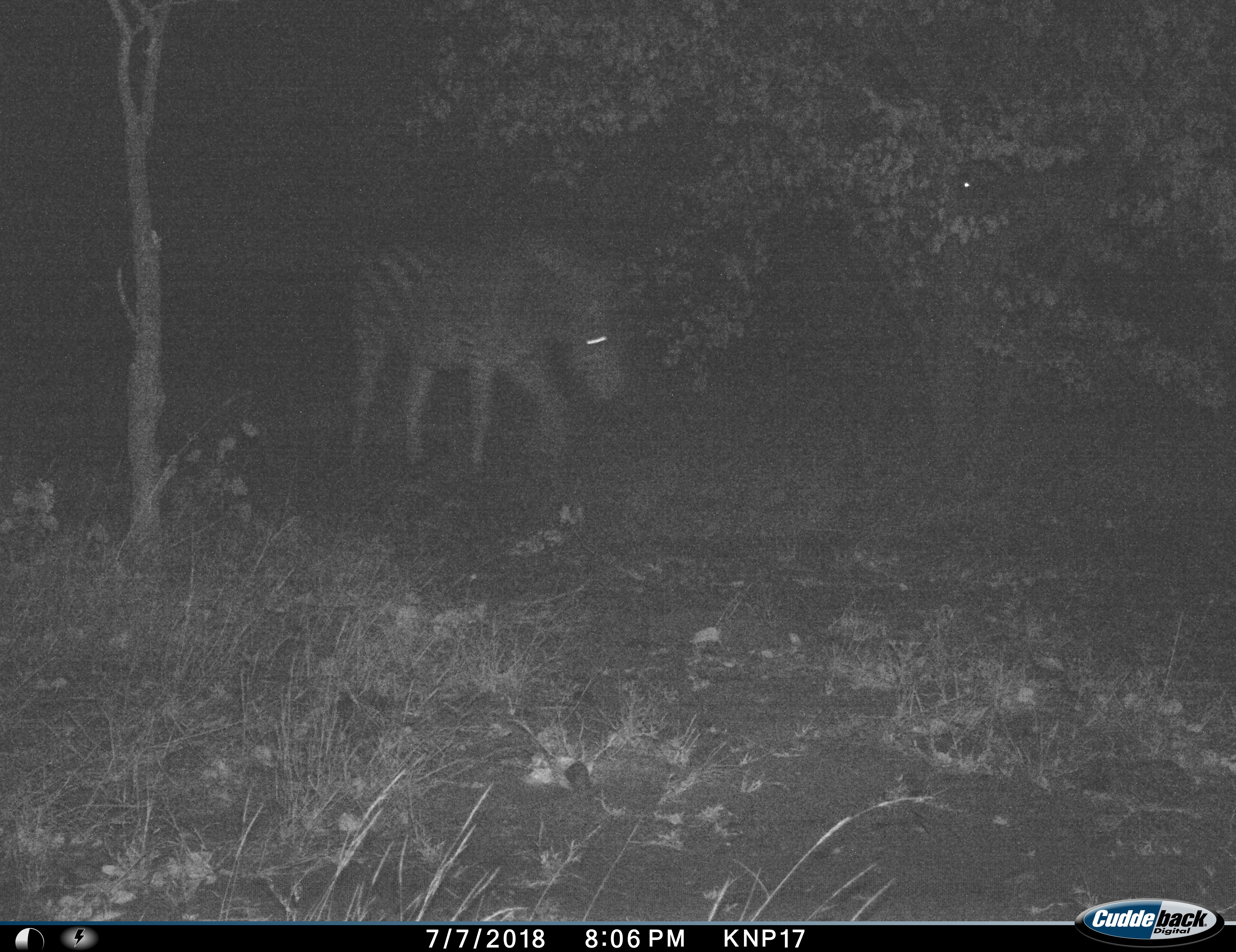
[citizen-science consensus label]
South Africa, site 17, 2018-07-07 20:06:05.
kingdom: Animalia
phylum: Chordata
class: Mammalia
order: Perissodactyla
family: Equidae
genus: Equus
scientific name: Equus quagga burchellii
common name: burchell's zebra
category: zebraburchells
Zebraburchells (burchell's zebra) (Equus quagga burchellii), count 1. Behavior (volunteer vote fractions): standing 20%, resting 0%, moving 80%, interacting 0%. Young present (vote fraction): 0%. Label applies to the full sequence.